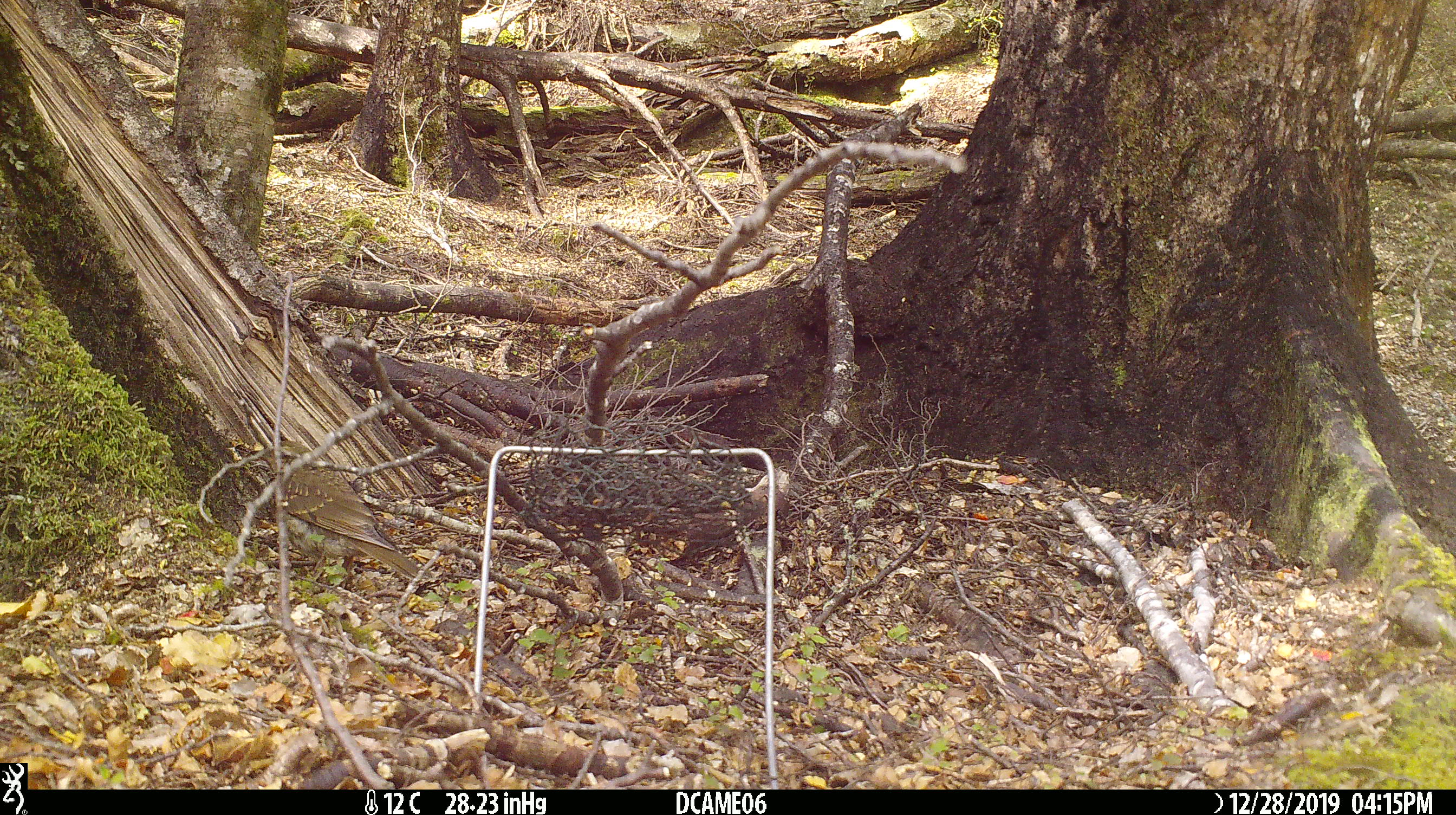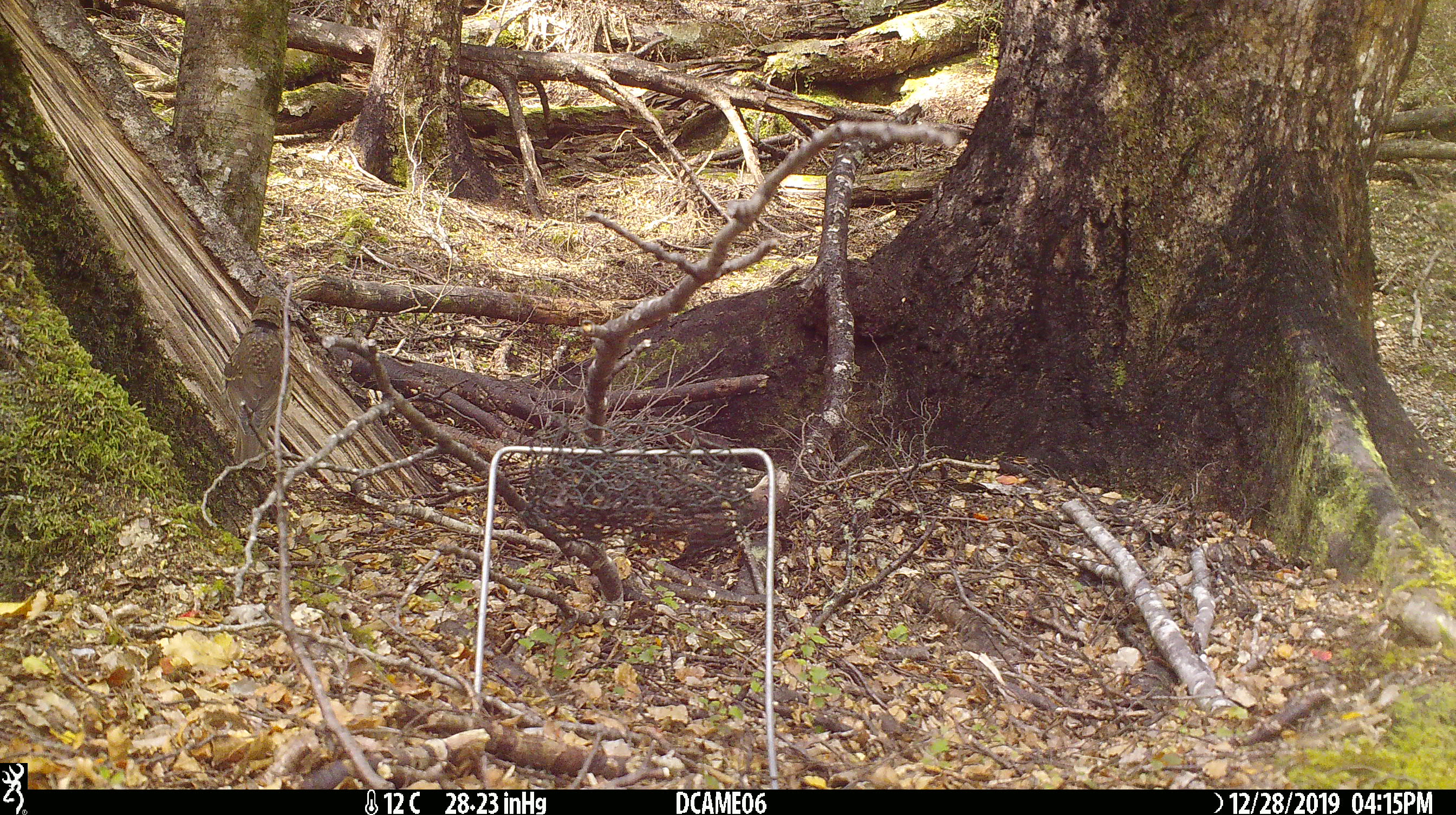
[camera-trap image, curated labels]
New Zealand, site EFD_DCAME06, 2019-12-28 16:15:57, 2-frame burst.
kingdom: Animalia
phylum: Chordata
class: Aves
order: Passeriformes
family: Turdidae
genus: Turdus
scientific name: Turdus philomelos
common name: song thrush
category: thrush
Thrush (song thrush) (Turdus philomelos).